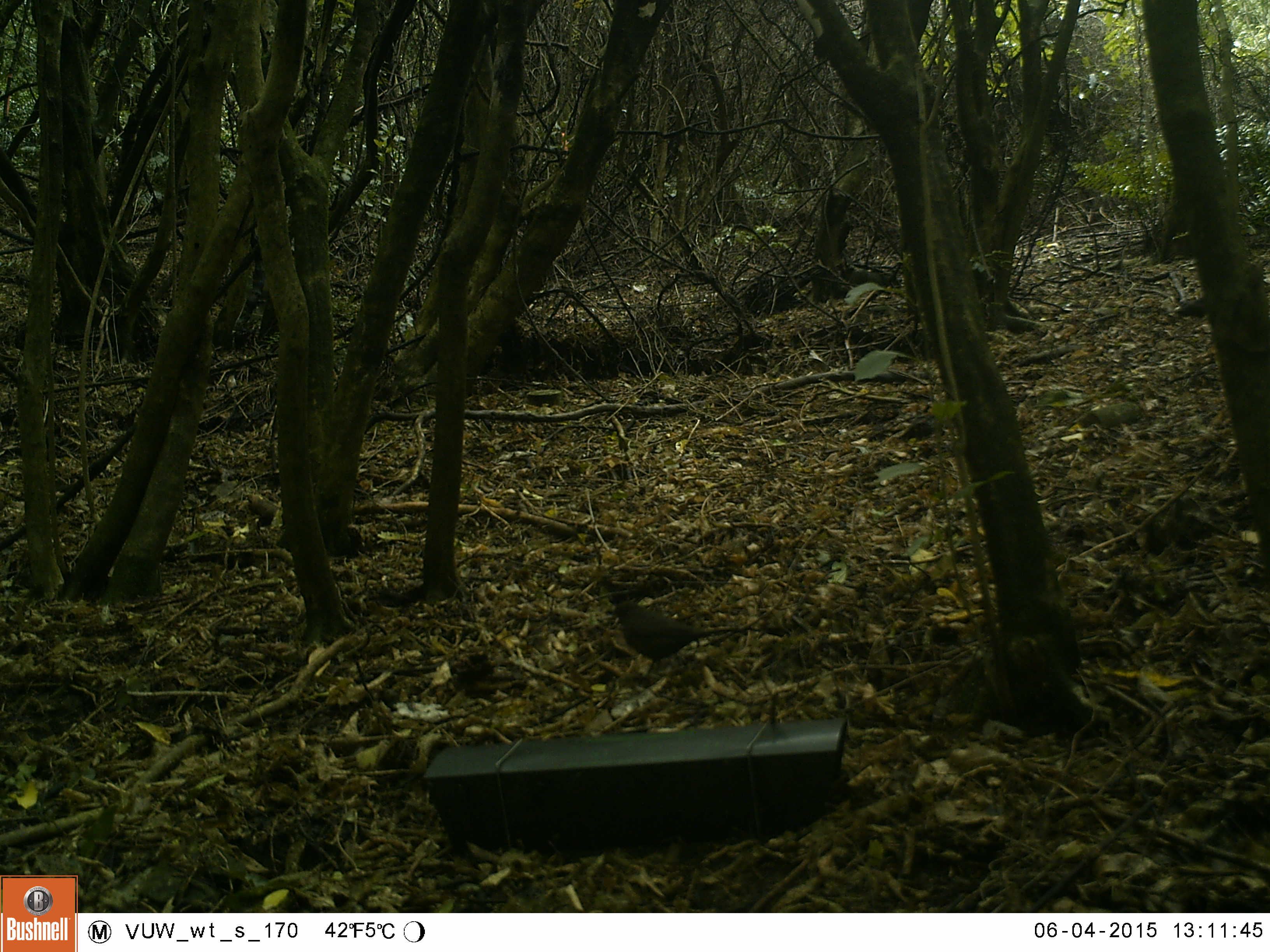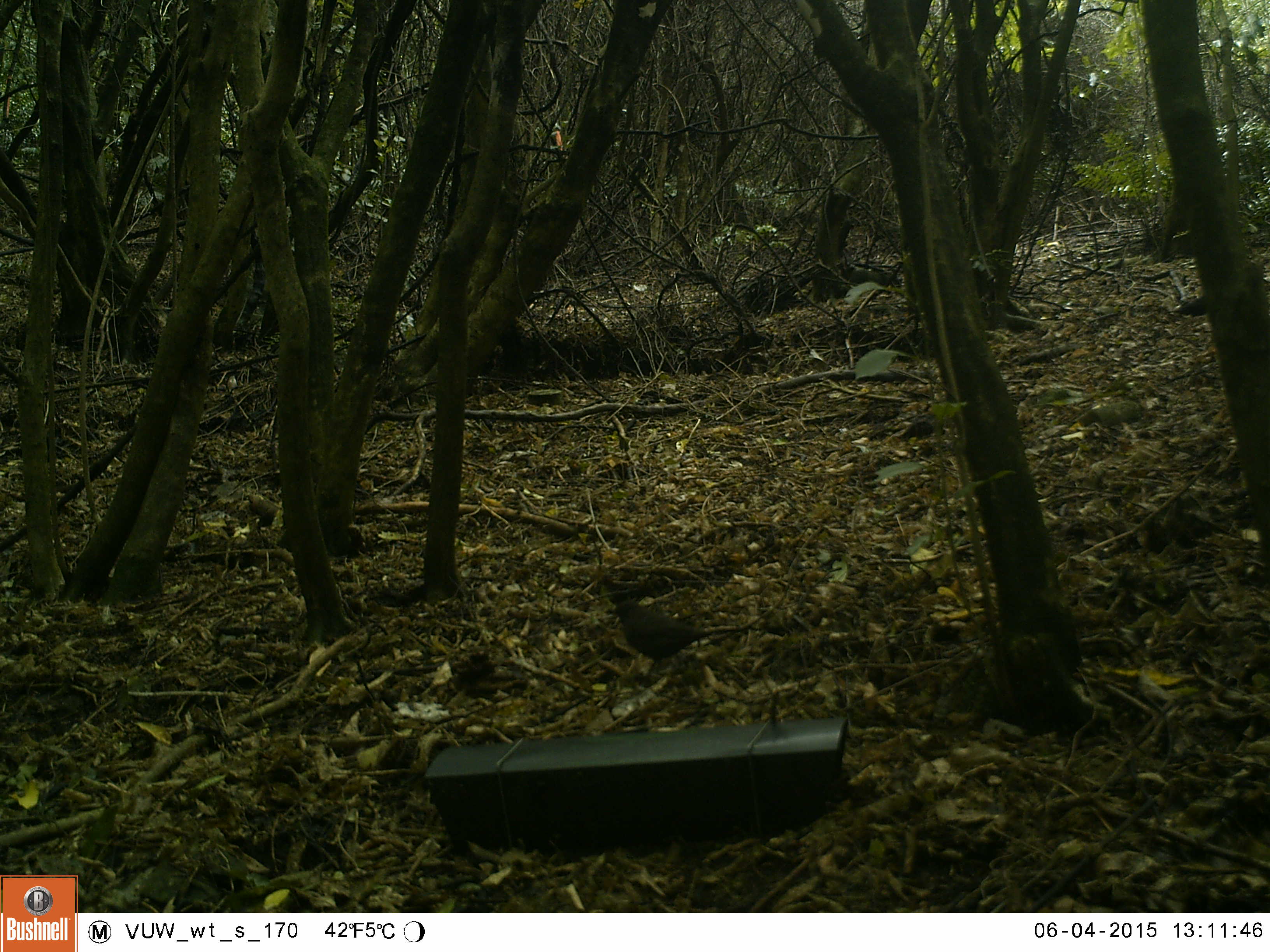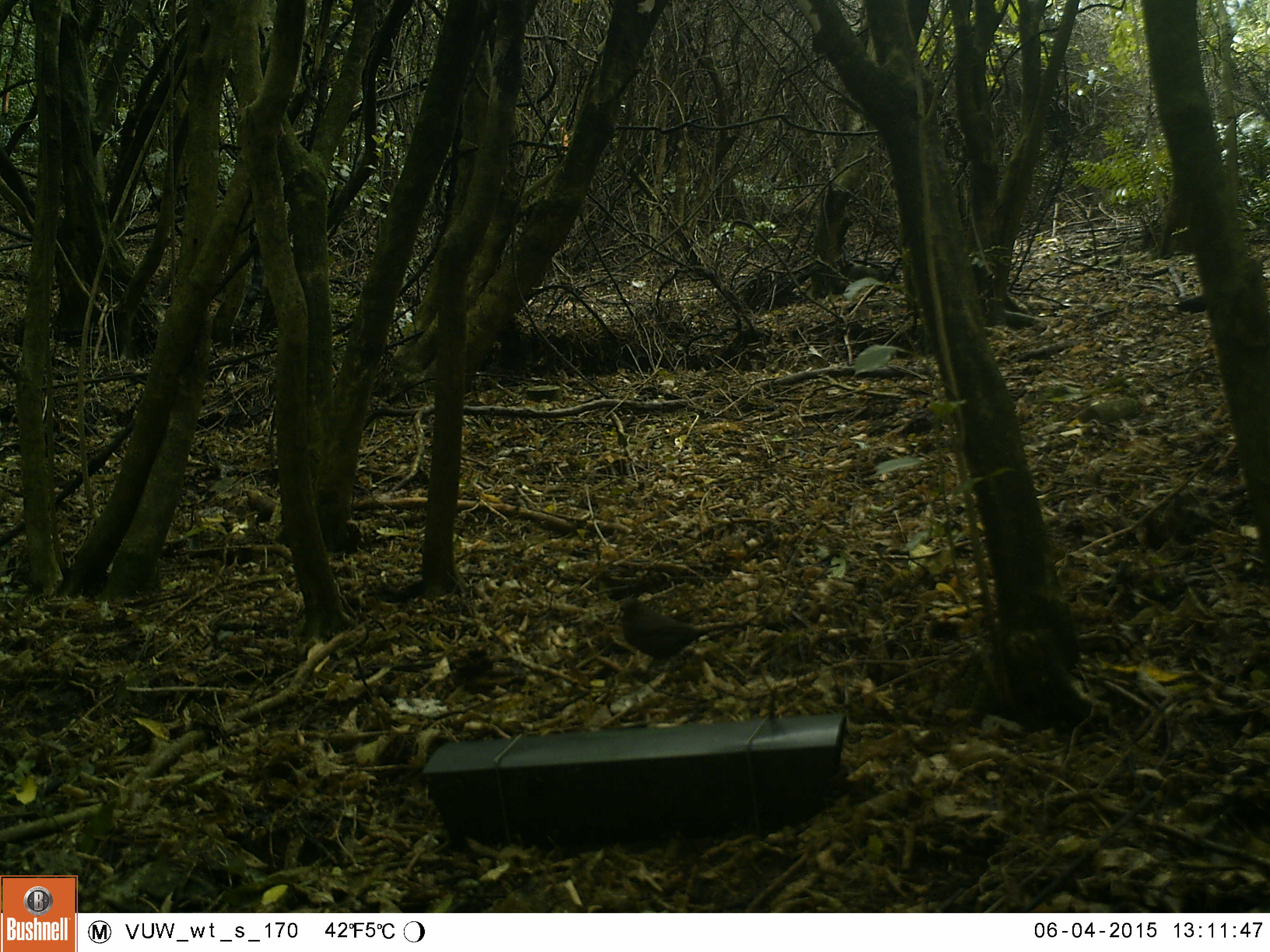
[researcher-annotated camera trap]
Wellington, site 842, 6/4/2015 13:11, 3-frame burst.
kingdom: Animalia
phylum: Chordata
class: Aves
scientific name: Aves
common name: bird